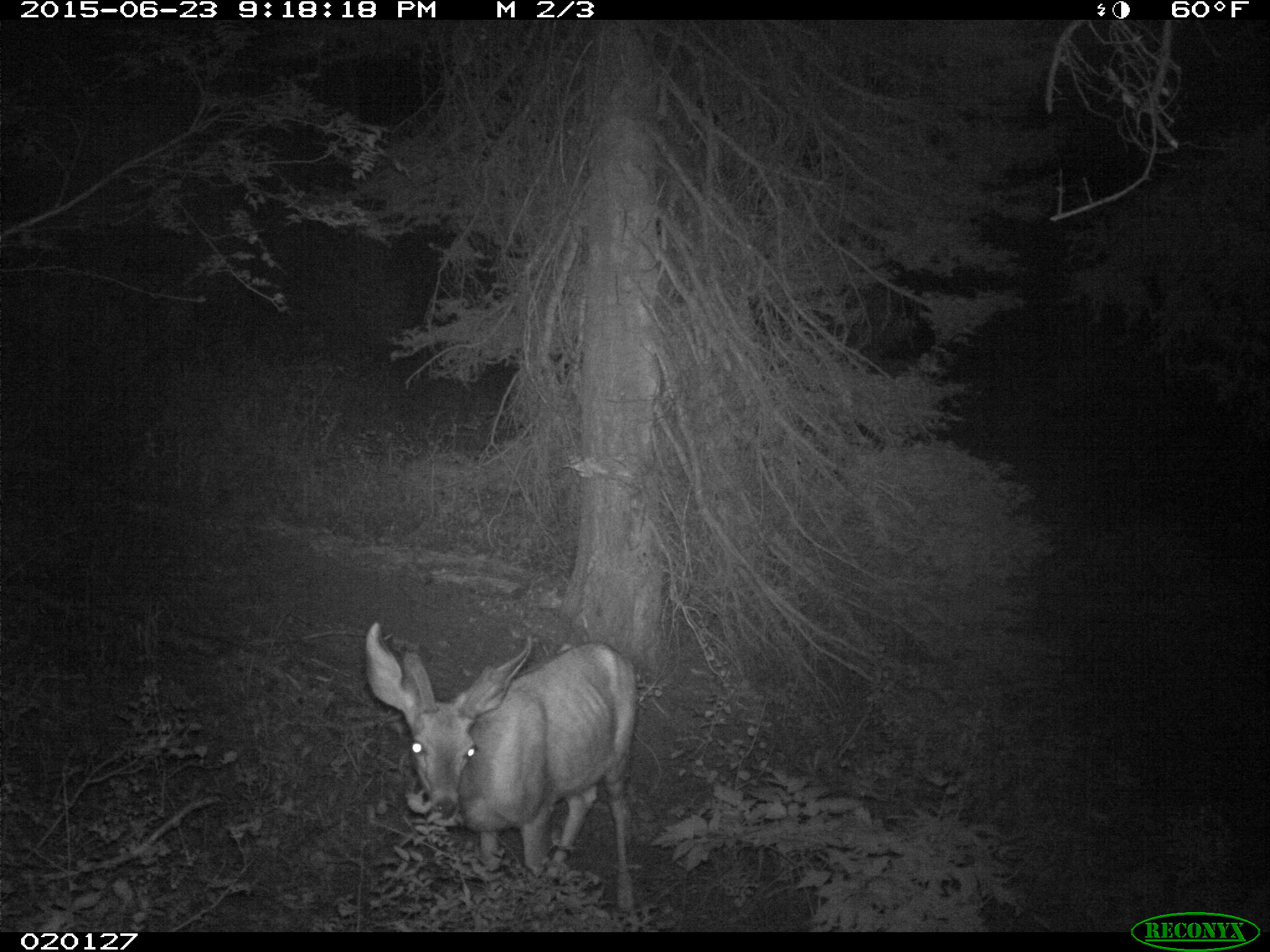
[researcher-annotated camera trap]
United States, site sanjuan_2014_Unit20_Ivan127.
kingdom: Animalia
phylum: Chordata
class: Mammalia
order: Artiodactyla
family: Cervidae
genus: Odocoileus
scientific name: Odocoileus hemionus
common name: mule deer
Odocoileus hemionus (mule deer).